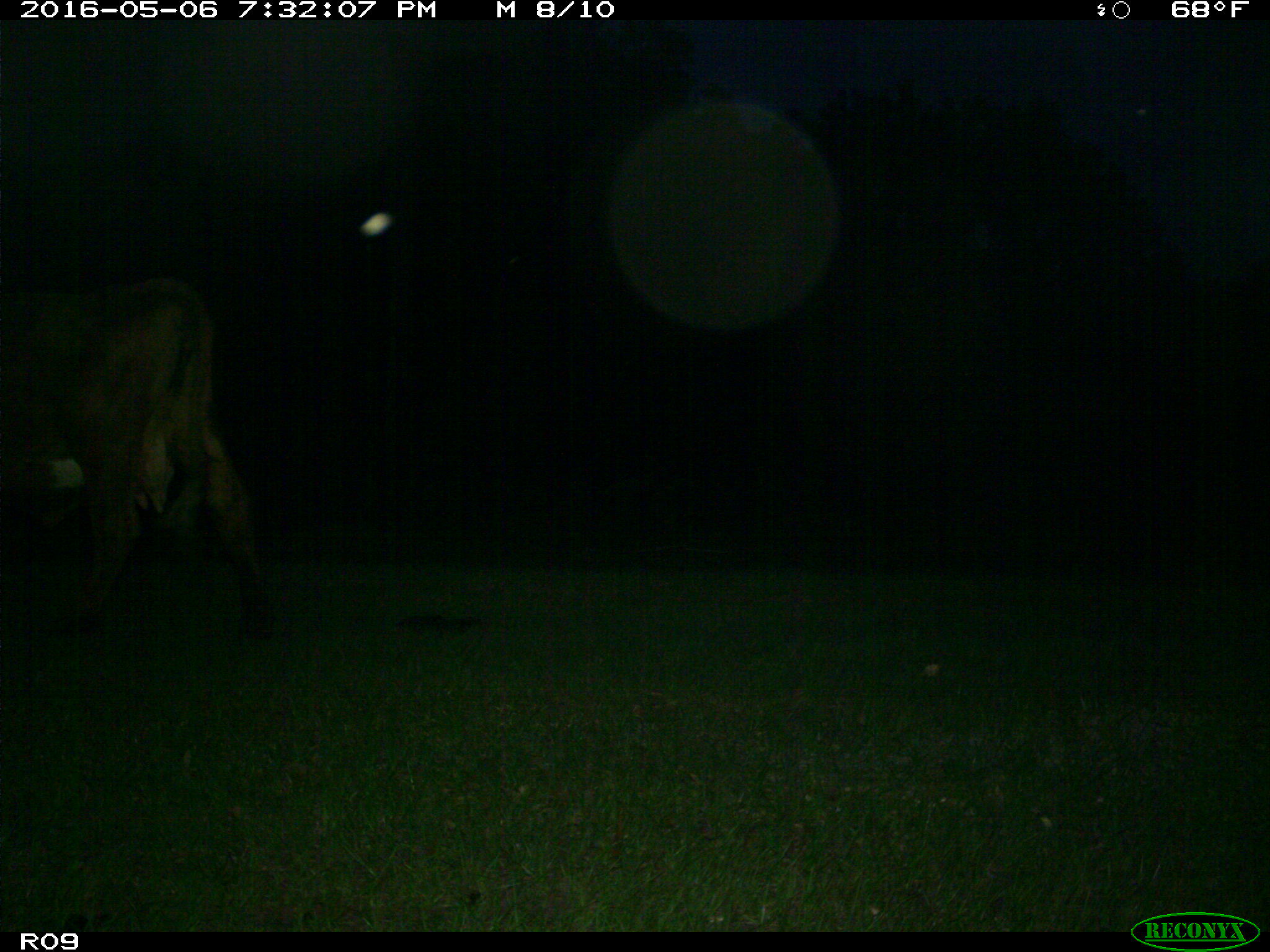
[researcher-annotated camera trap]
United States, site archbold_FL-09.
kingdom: Animalia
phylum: Chordata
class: Mammalia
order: Artiodactyla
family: Bovidae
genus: Bos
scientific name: Bos taurus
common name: domestic cow